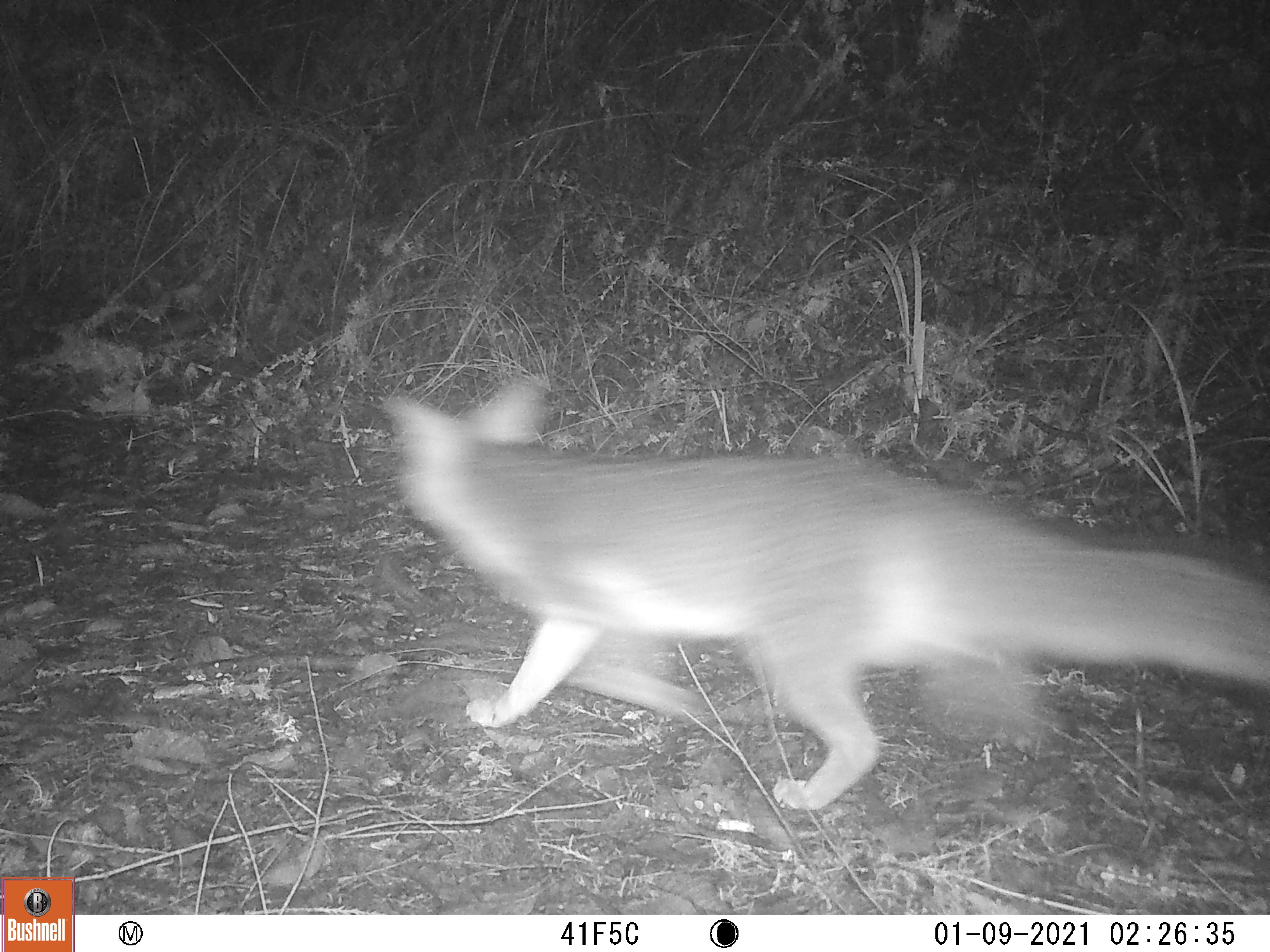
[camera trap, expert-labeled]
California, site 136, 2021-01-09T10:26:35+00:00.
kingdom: Animalia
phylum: Chordata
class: Mammalia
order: Carnivora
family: Canidae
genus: Urocyon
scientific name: Urocyon cinereoargenteus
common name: gray fox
Gray fox (Urocyon cinereoargenteus).